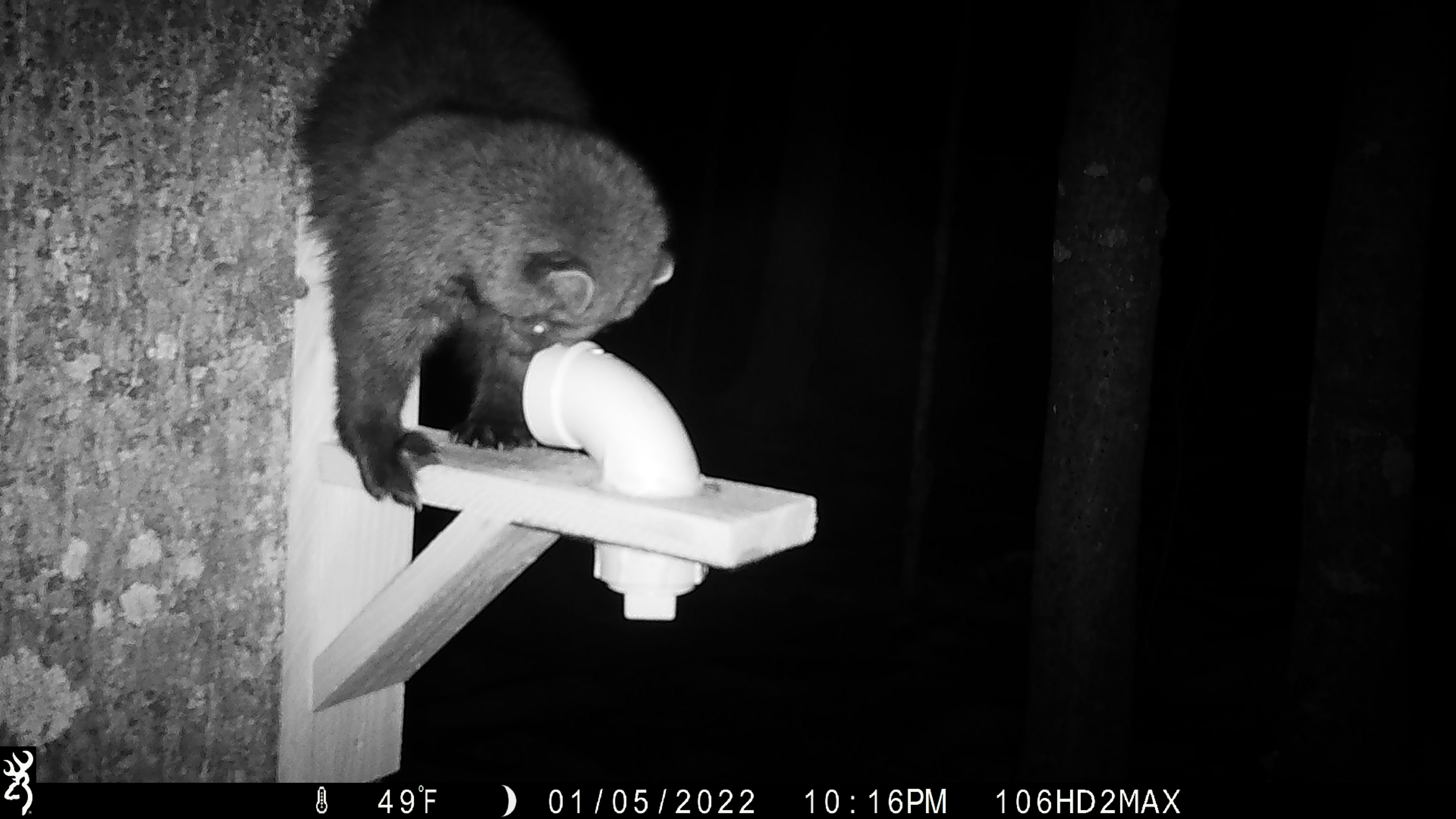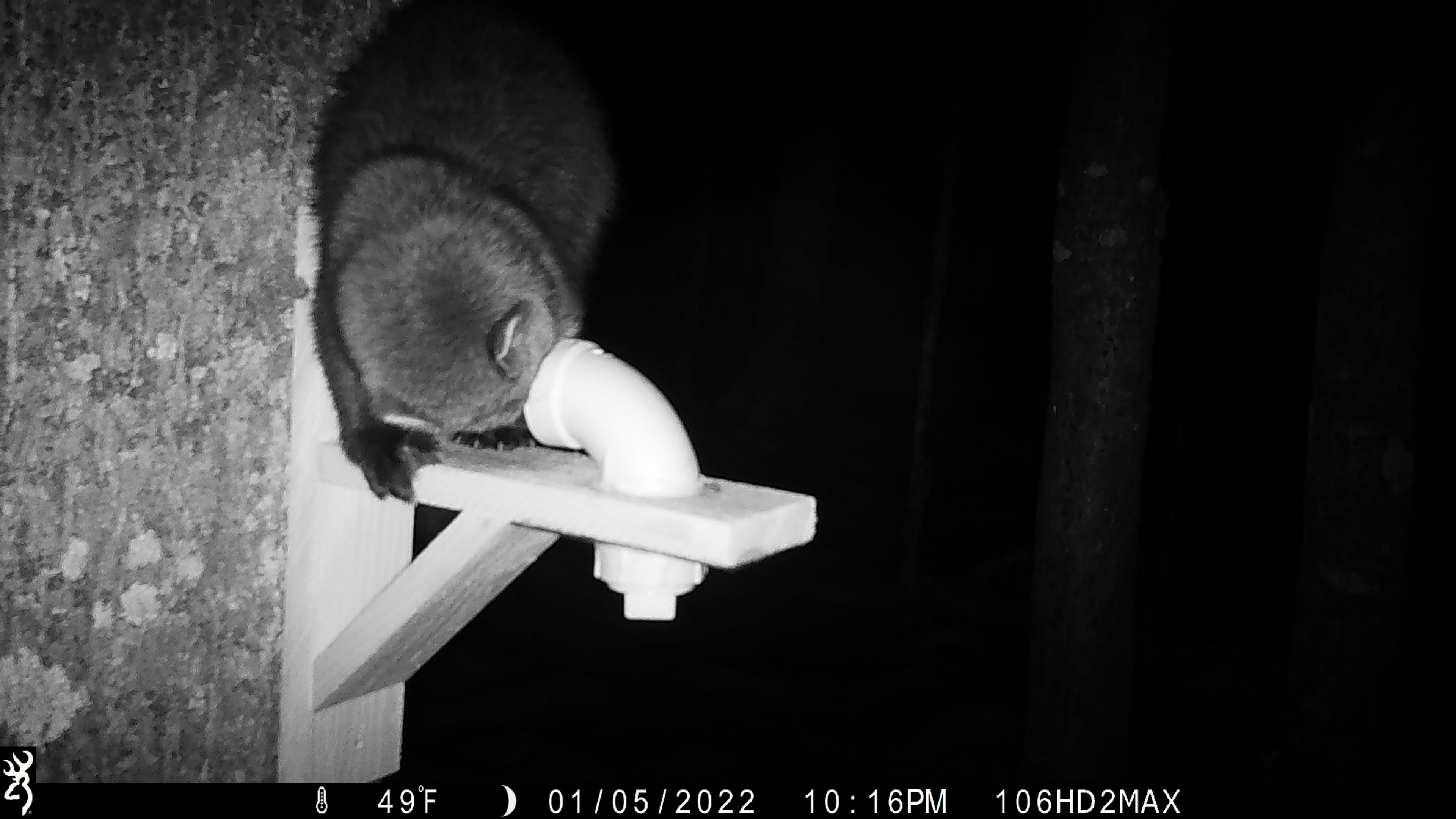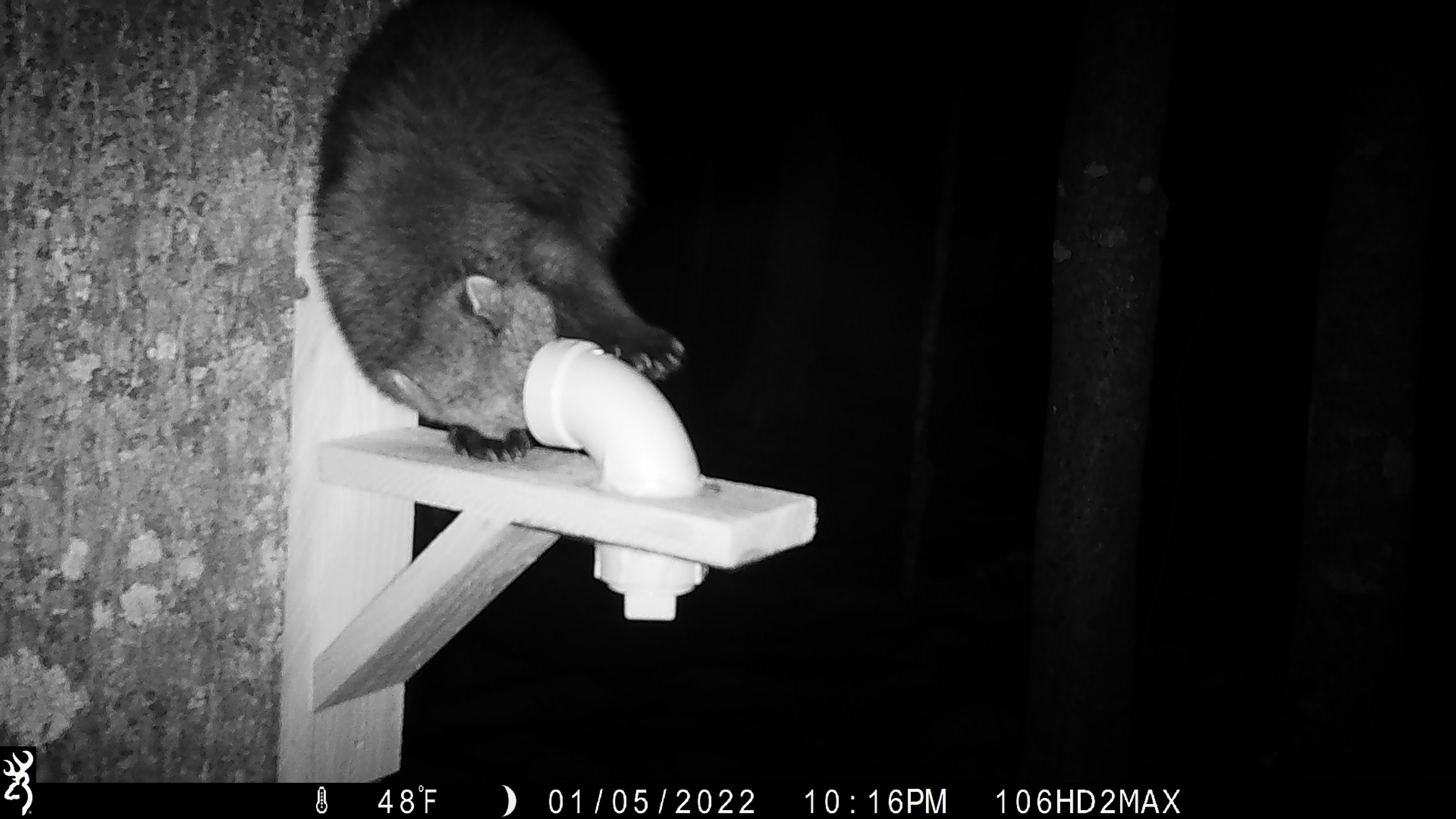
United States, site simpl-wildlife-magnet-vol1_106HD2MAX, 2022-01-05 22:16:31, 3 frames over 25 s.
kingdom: Animalia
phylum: Chordata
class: Mammalia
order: Carnivora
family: Mustelidae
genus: Pekania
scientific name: Pekania pennanti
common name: fisher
Fisher (Pekania pennanti).